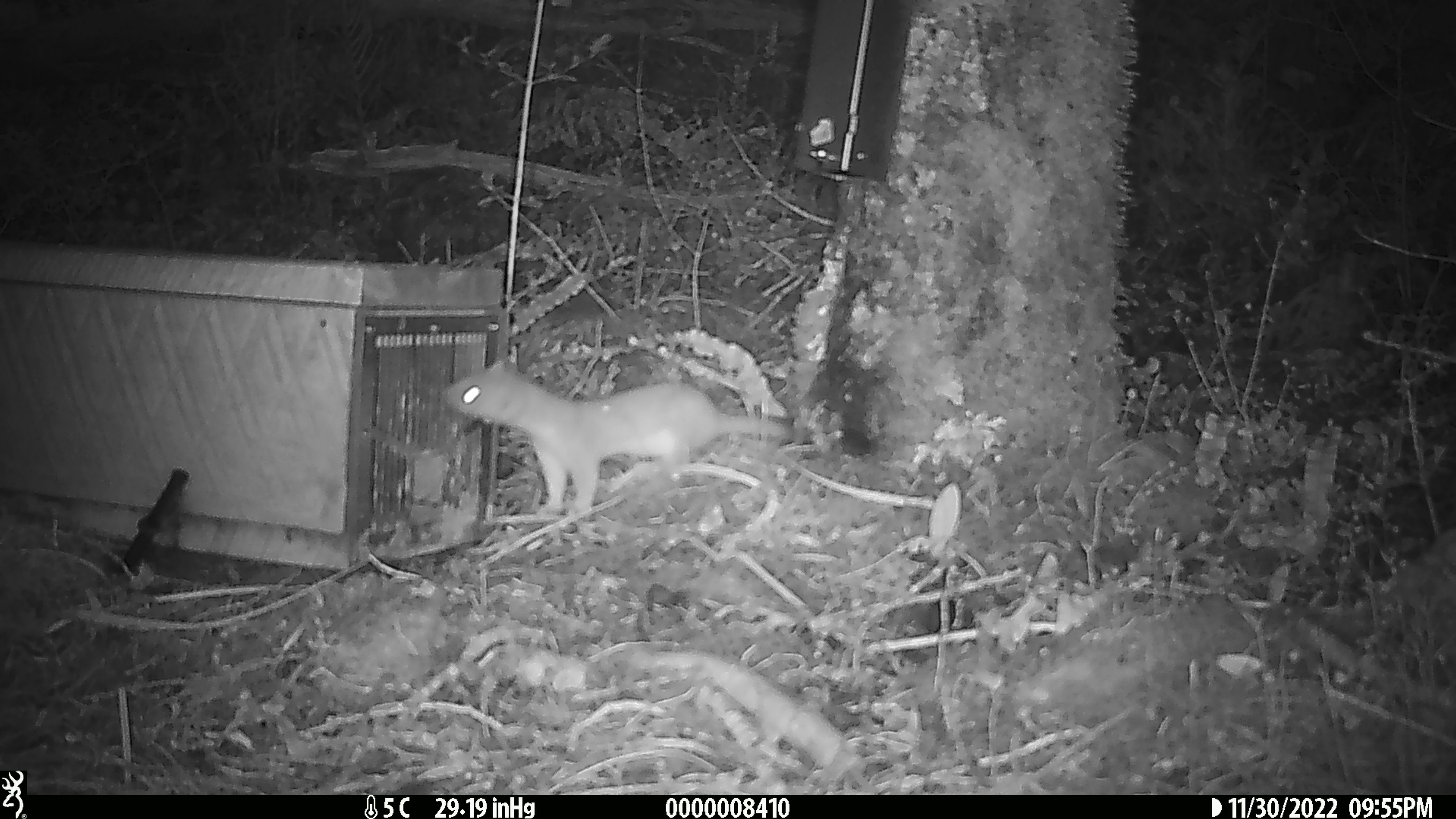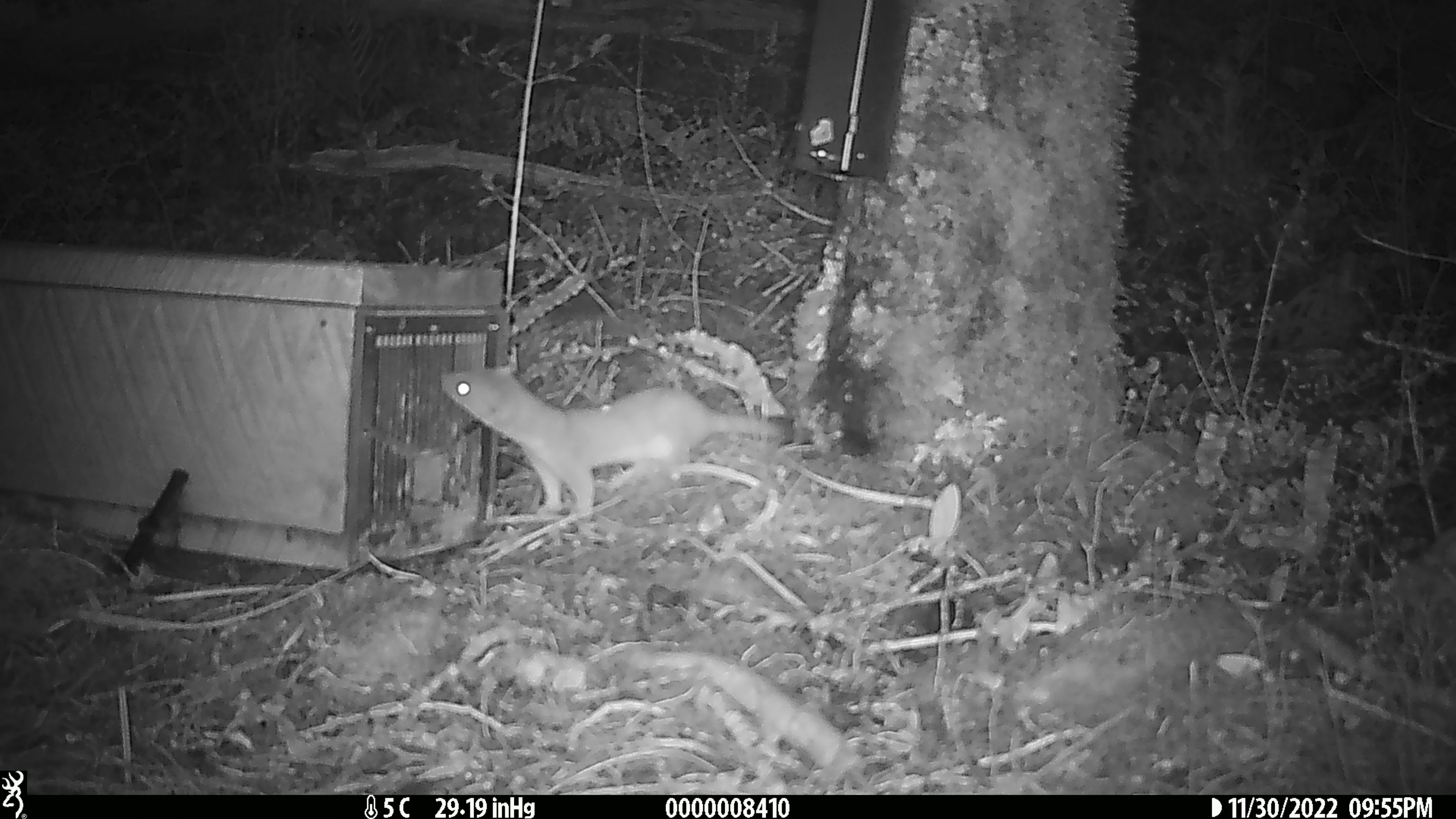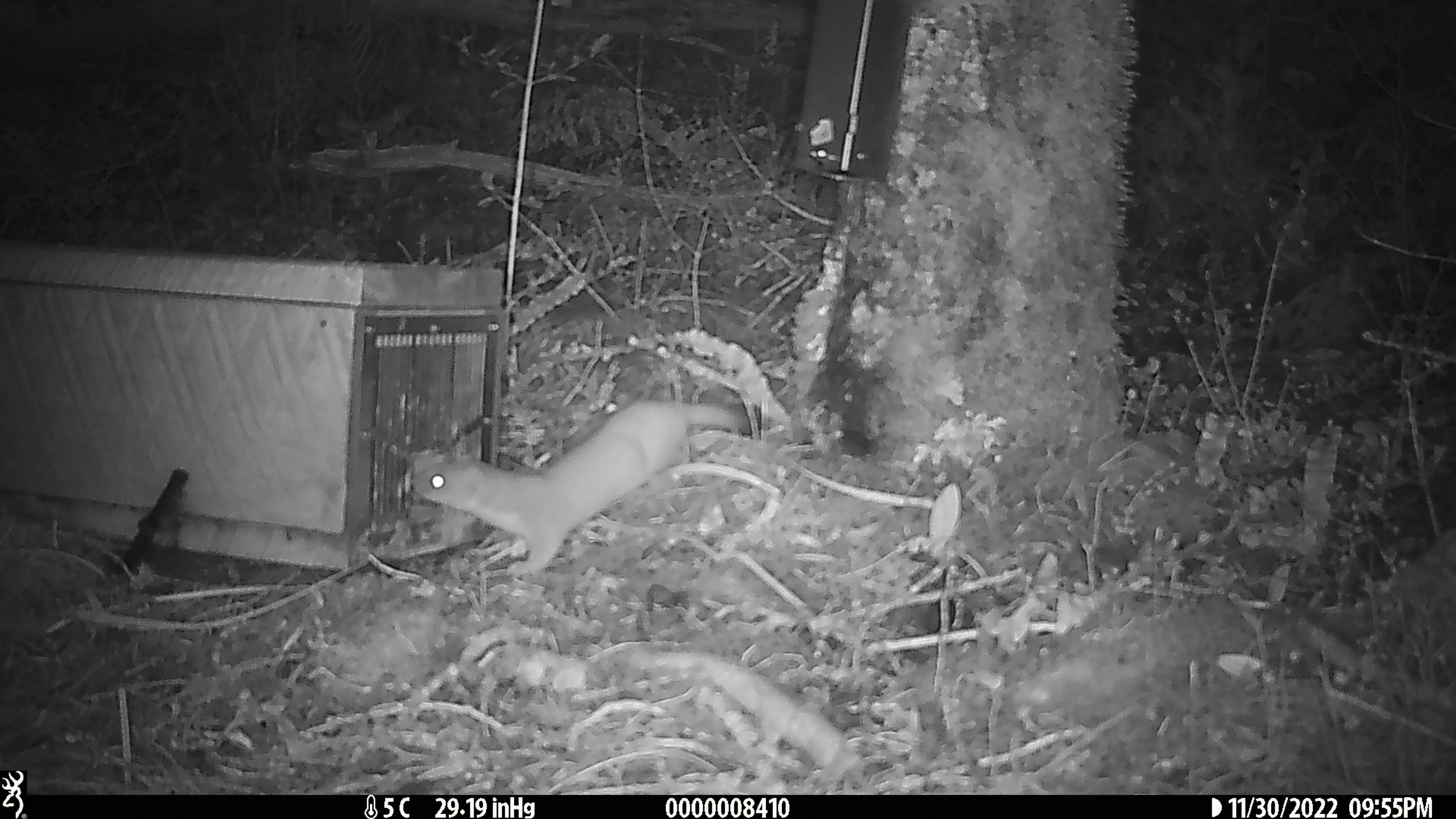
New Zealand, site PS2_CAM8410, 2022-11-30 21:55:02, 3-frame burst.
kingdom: Animalia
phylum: Chordata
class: Mammalia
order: Carnivora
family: Mustelidae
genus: Mustela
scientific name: Mustela erminea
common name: stoat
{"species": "stoat (Mustela erminea)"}